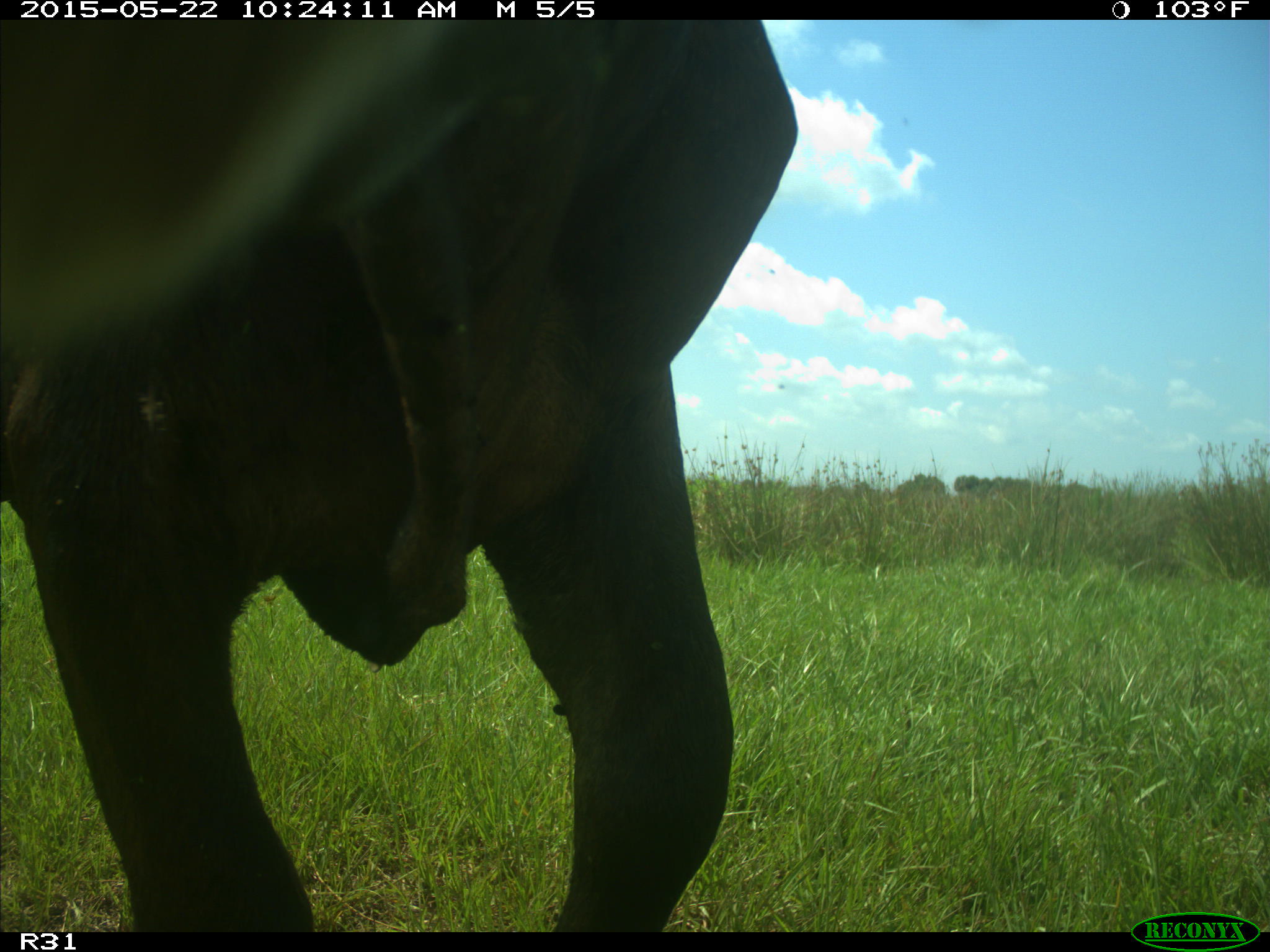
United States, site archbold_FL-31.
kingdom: Animalia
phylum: Chordata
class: Mammalia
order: Artiodactyla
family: Bovidae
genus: Bos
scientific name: Bos taurus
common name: domestic cow